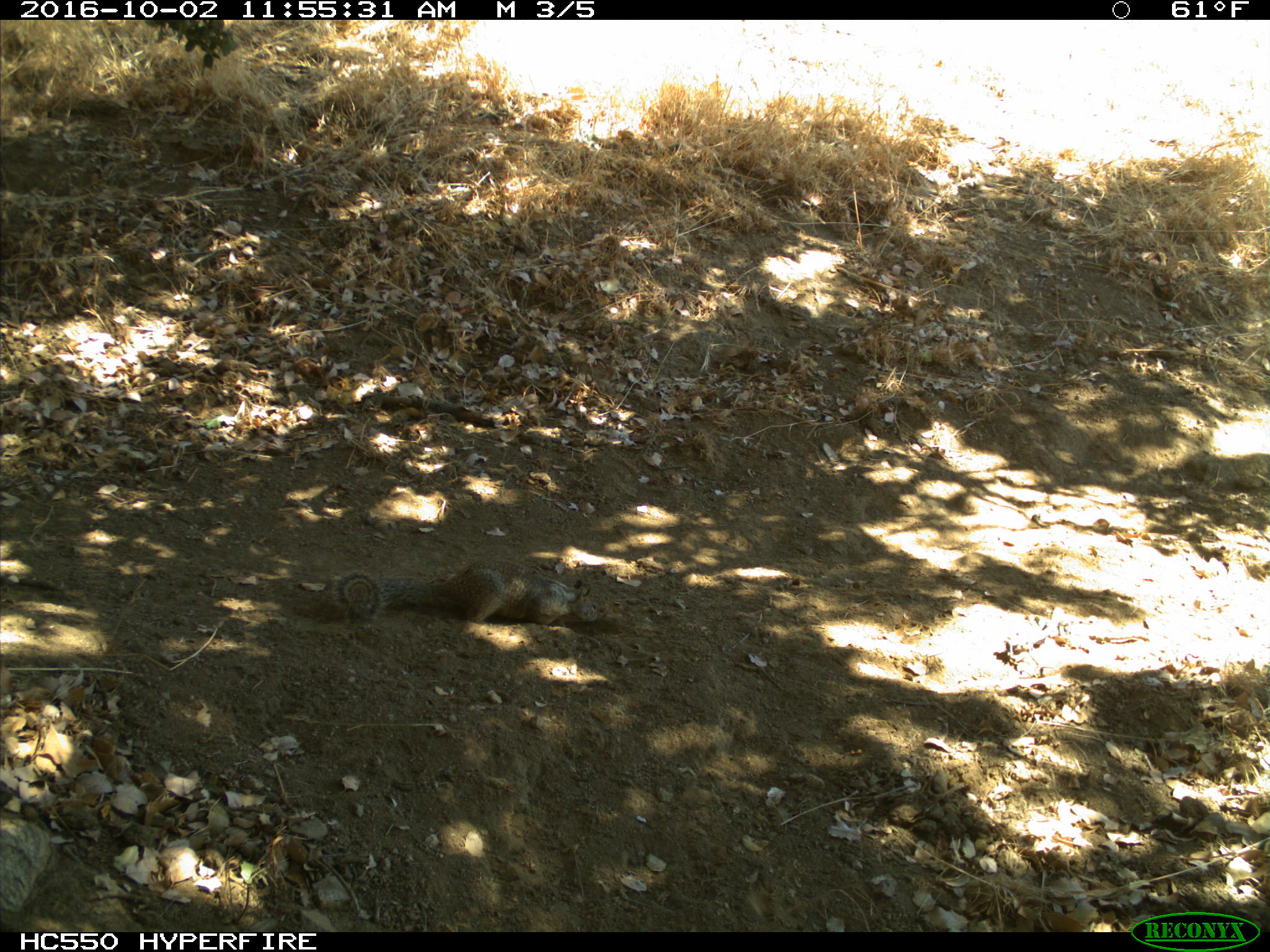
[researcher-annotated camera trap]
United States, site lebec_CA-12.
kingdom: Animalia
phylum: Chordata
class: Mammalia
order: Rodentia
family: Sciuridae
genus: Otospermophilus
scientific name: Otospermophilus beecheyi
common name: california ground squirrel